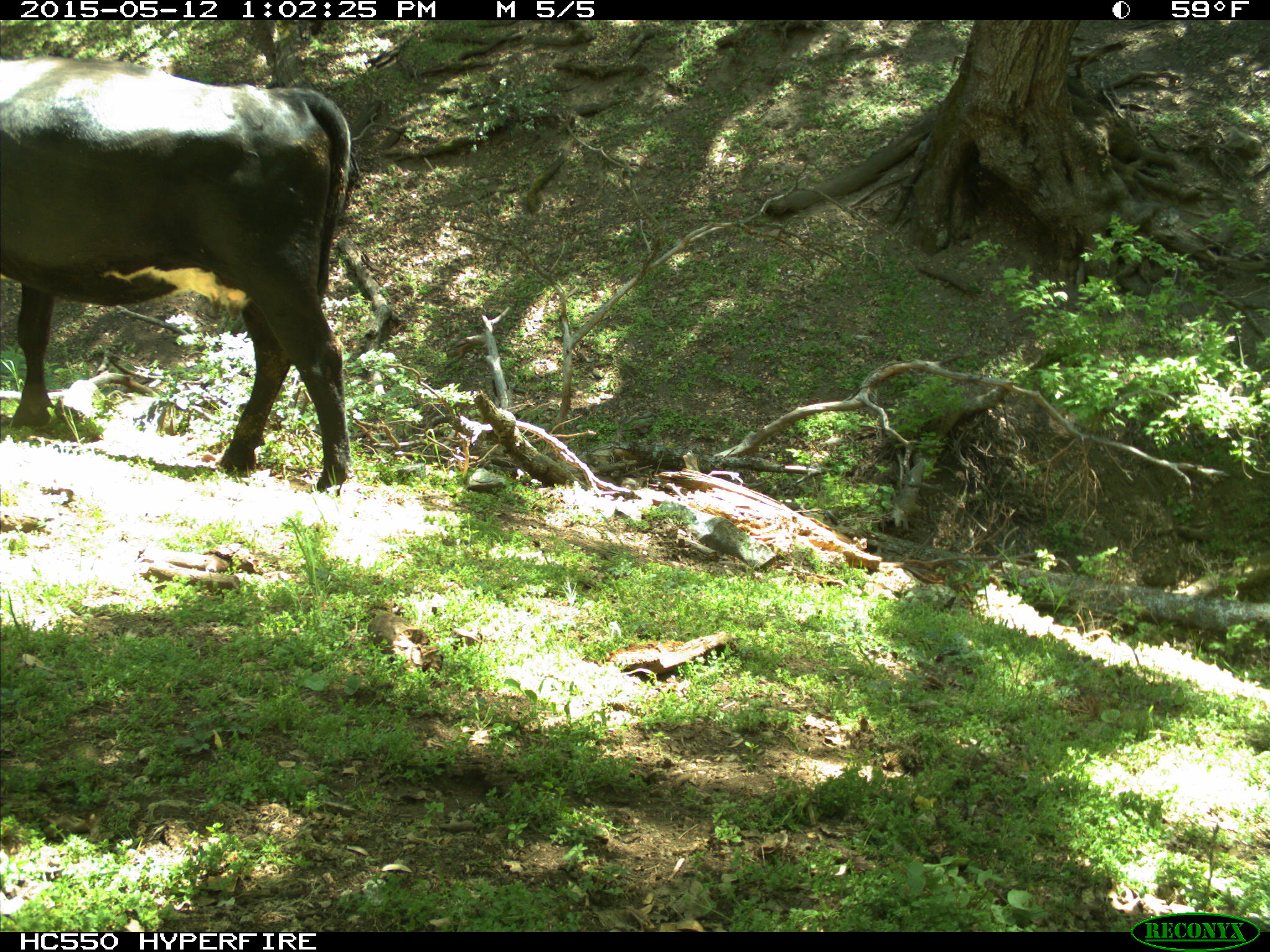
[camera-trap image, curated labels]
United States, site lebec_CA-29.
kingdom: Animalia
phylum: Chordata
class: Mammalia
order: Artiodactyla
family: Bovidae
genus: Bos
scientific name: Bos taurus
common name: domestic cow